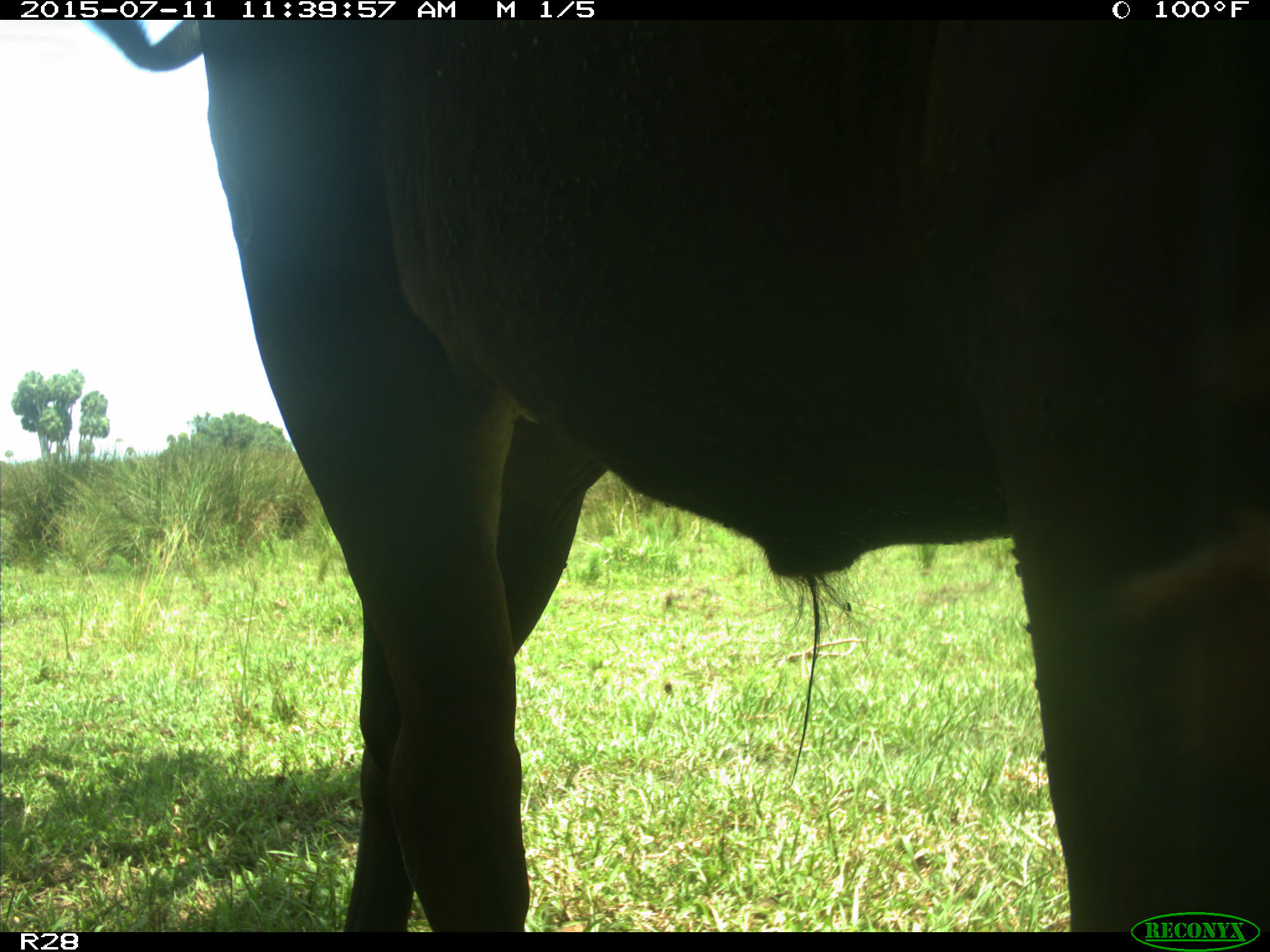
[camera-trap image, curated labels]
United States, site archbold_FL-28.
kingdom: Animalia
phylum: Chordata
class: Mammalia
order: Artiodactyla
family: Bovidae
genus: Bos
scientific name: Bos taurus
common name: domestic cow